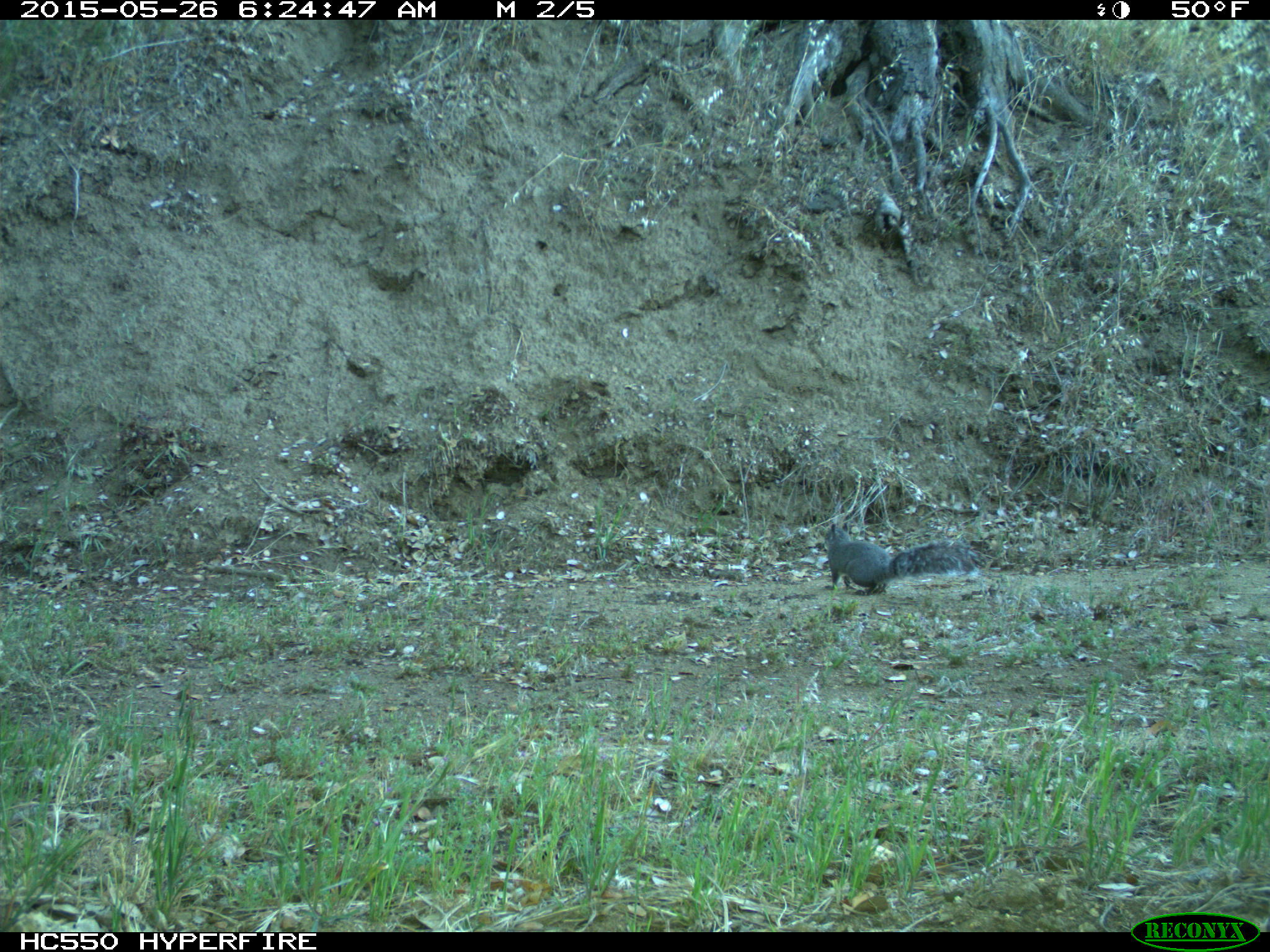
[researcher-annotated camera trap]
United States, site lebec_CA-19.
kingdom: Animalia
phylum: Chordata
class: Mammalia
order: Rodentia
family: Sciuridae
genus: Sciurus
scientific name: Sciurus carolinensis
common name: eastern gray squirrel